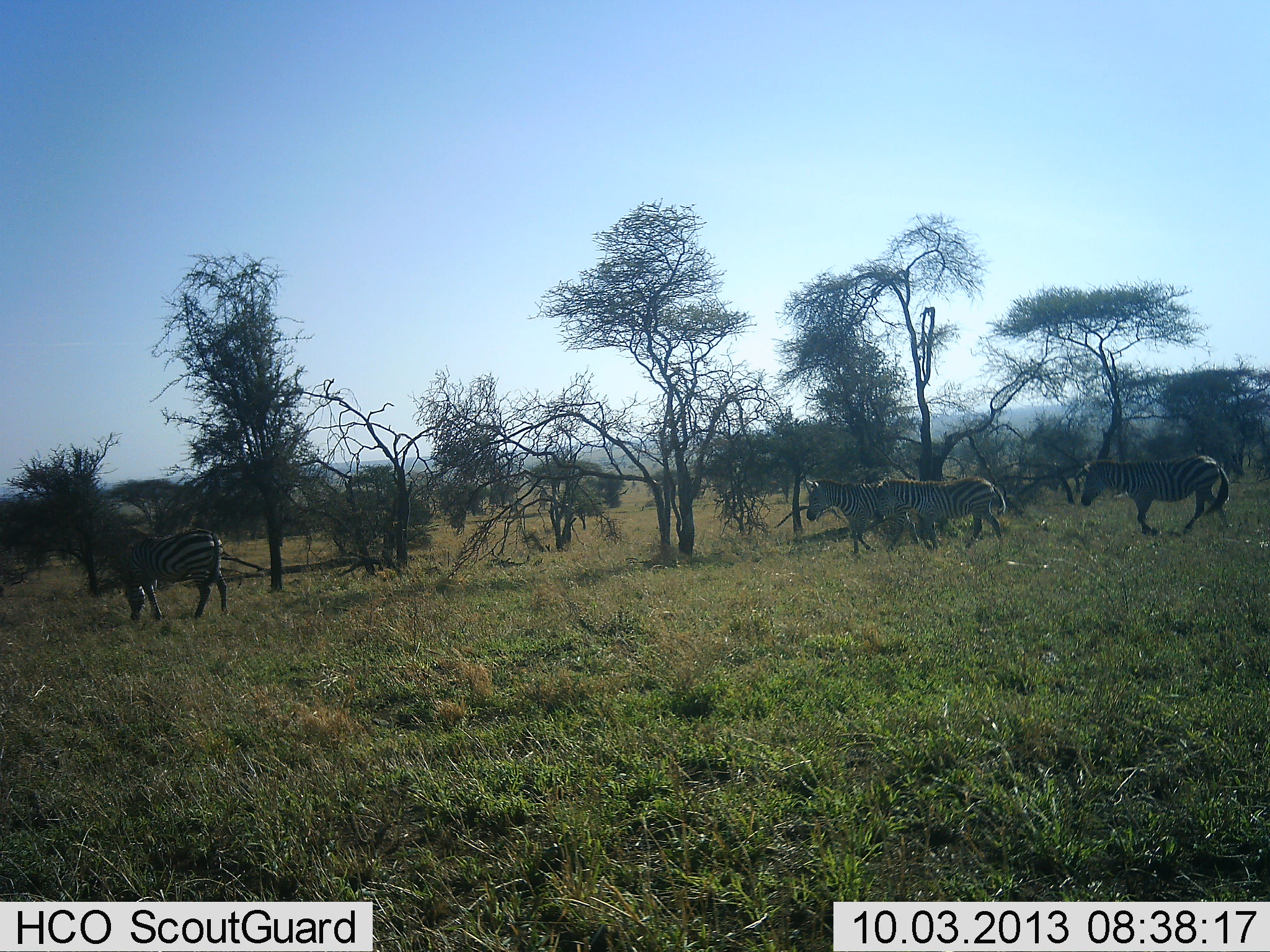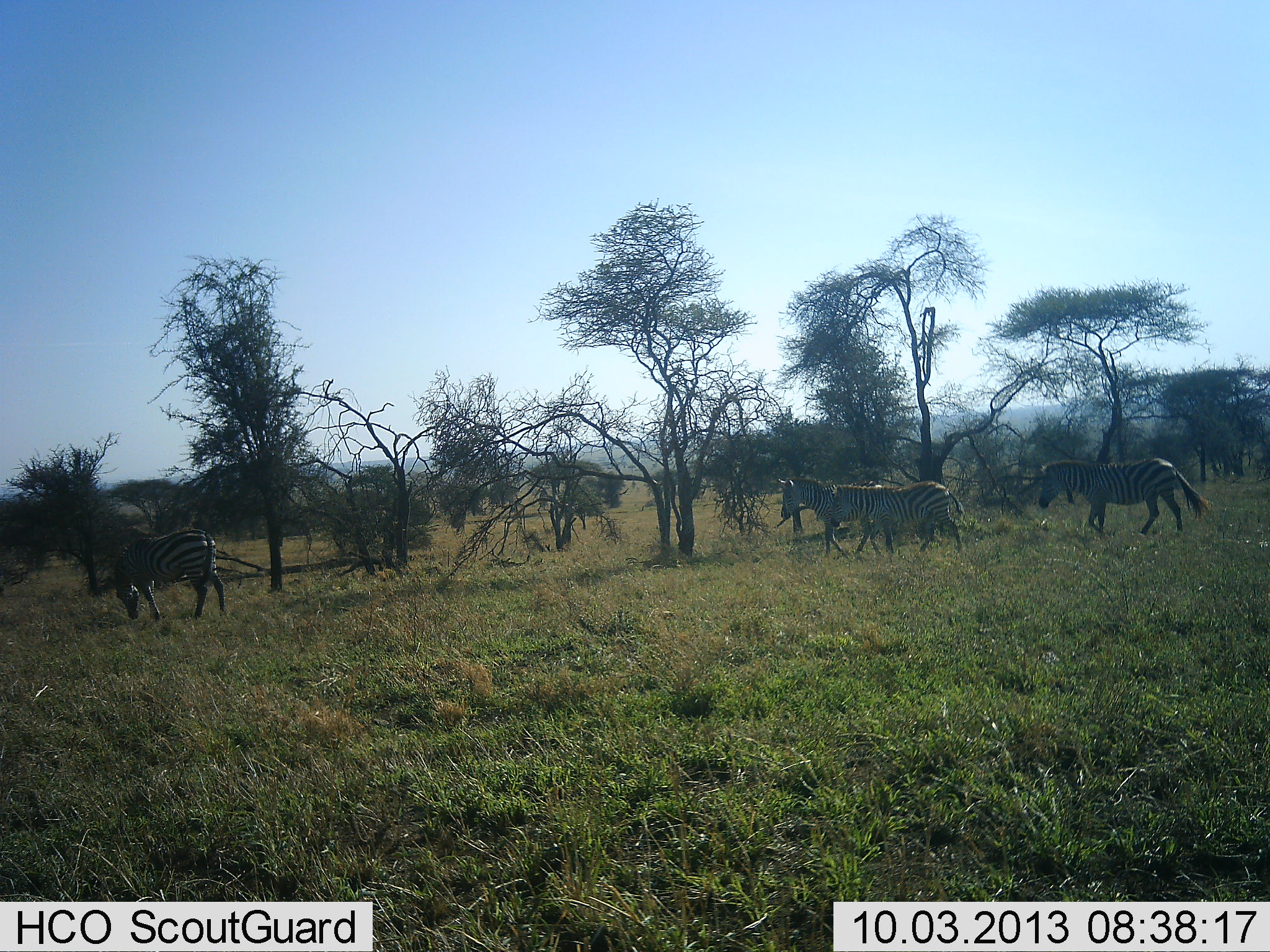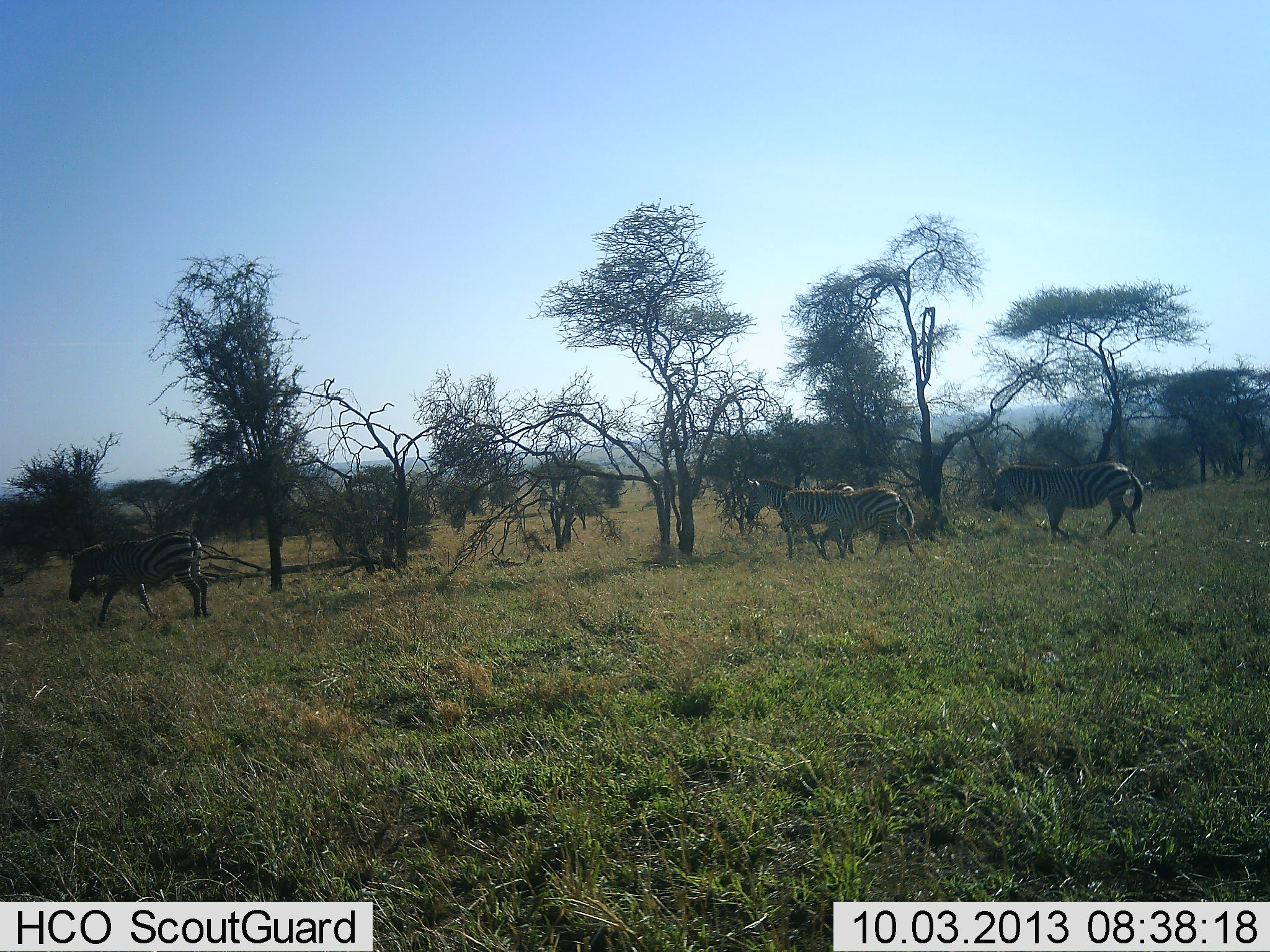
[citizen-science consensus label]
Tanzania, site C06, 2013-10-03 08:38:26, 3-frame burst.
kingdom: Animalia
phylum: Chordata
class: Mammalia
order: Perissodactyla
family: Equidae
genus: Equus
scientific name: Equus quagga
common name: plains zebra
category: zebra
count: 4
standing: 20%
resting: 0%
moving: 100%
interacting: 0%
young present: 0%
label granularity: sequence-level